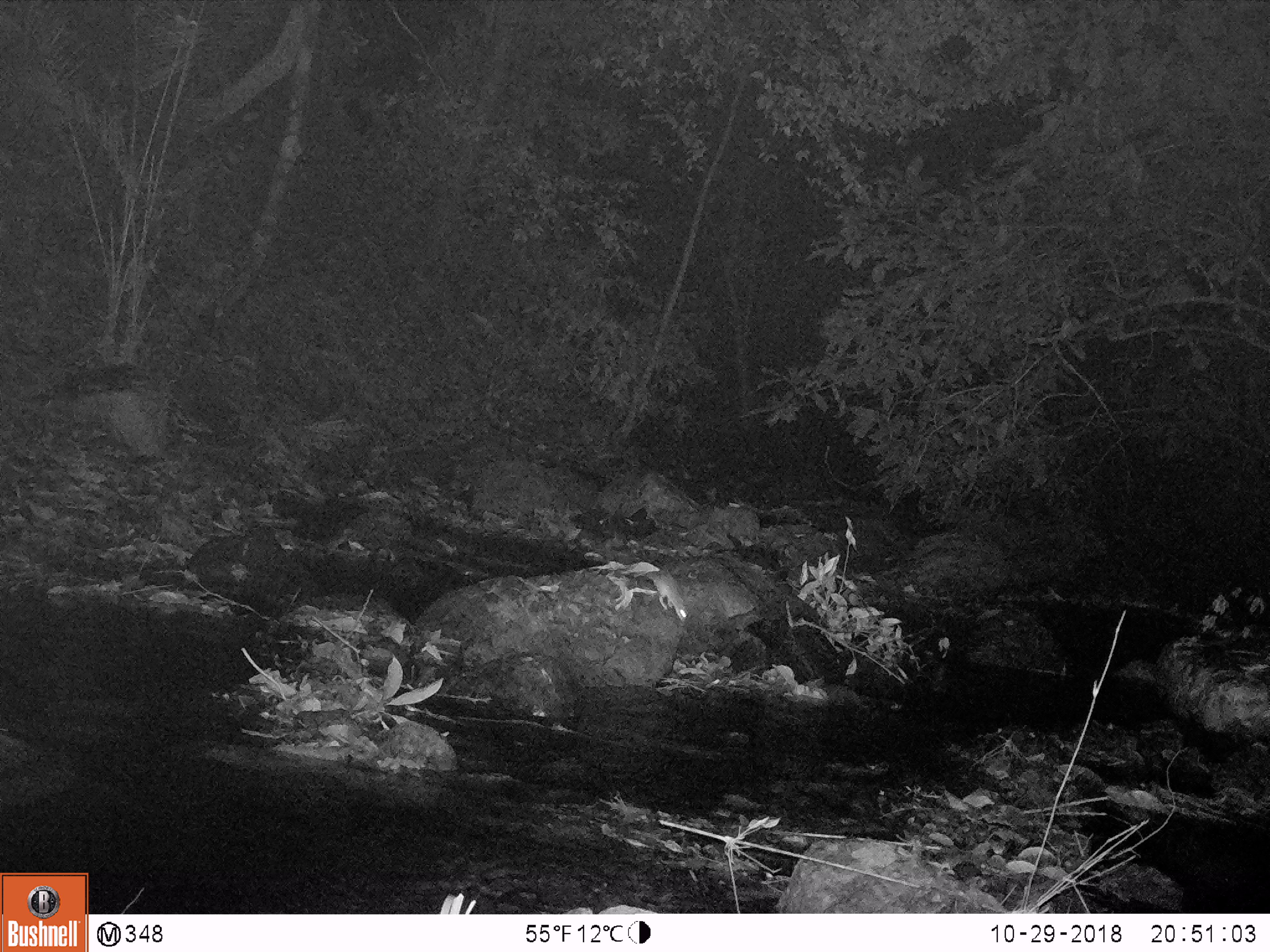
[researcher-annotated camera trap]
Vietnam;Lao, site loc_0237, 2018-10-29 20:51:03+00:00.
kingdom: Animalia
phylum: Chordata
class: Mammalia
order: Rodentia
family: Muridae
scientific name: Muridae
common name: old-world mice and rats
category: unidentified murid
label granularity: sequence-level